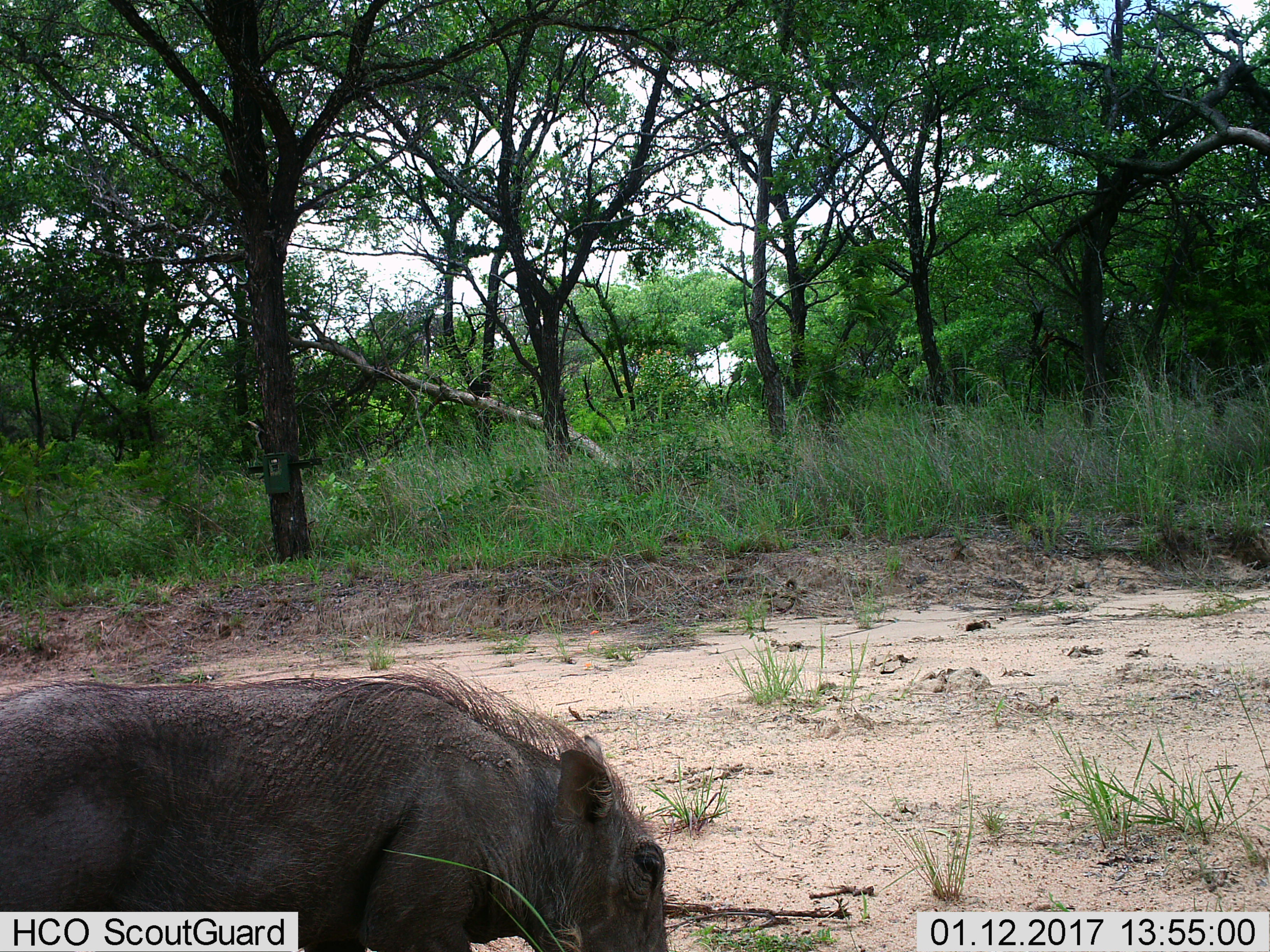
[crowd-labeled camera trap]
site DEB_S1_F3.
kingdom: Animalia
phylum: Chordata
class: Mammalia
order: Artiodactyla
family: Suidae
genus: Phacochoerus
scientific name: Phacochoerus africanus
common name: warthog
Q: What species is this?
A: Warthog (Phacochoerus africanus).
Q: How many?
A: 1.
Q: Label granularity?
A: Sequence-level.